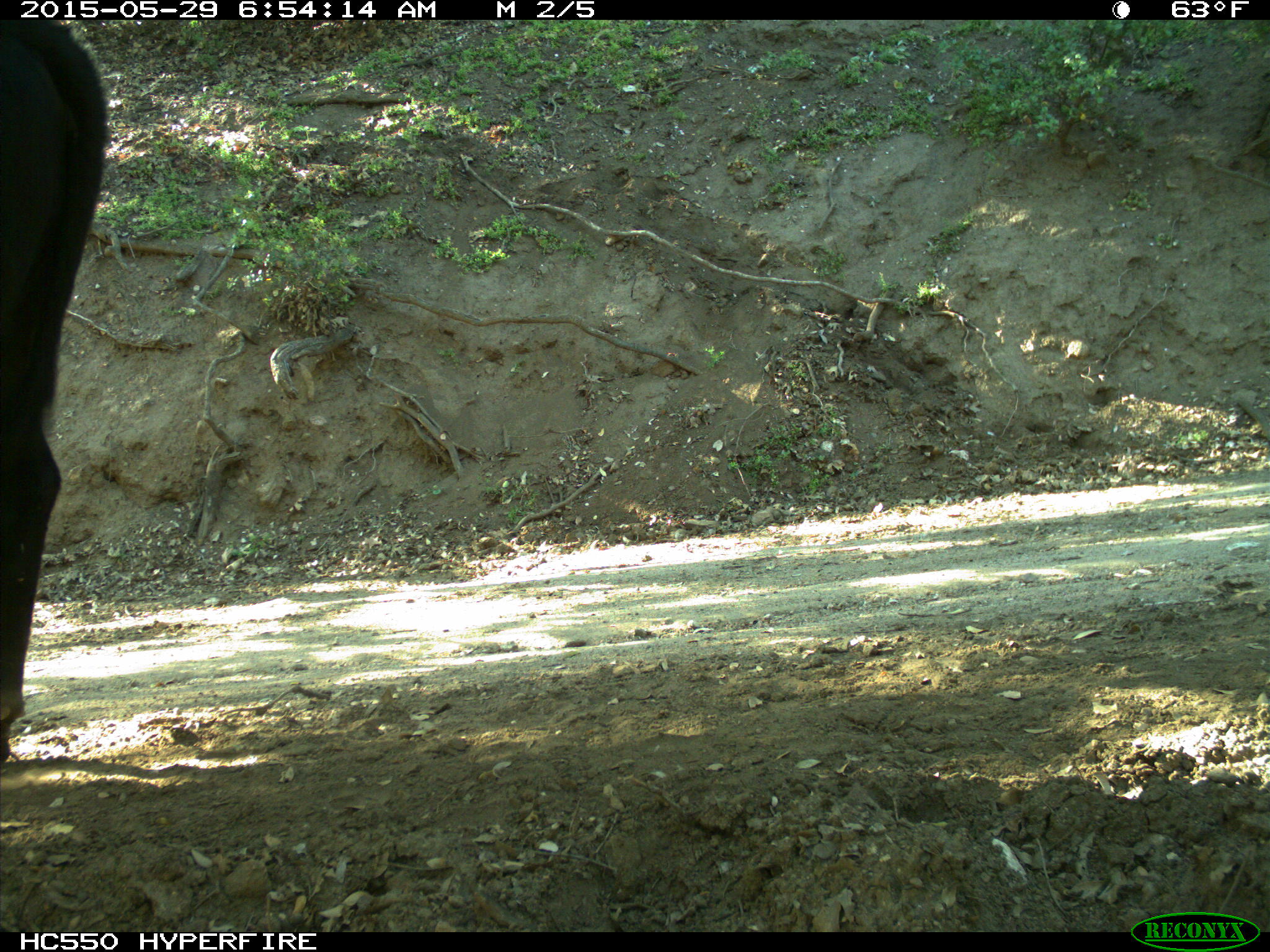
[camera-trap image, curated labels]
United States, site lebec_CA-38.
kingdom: Animalia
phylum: Chordata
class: Mammalia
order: Artiodactyla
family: Bovidae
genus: Bos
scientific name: Bos taurus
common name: domestic cow